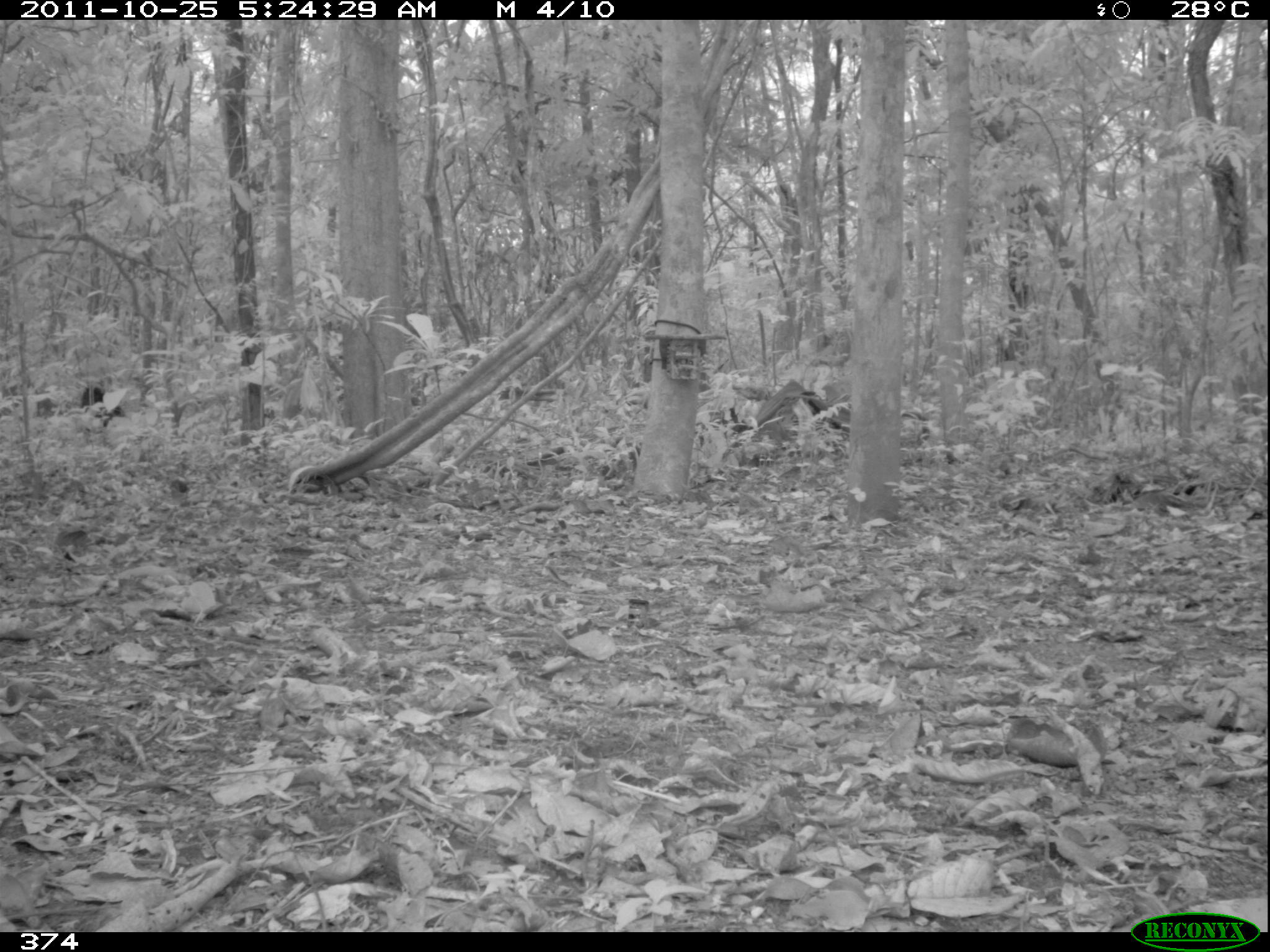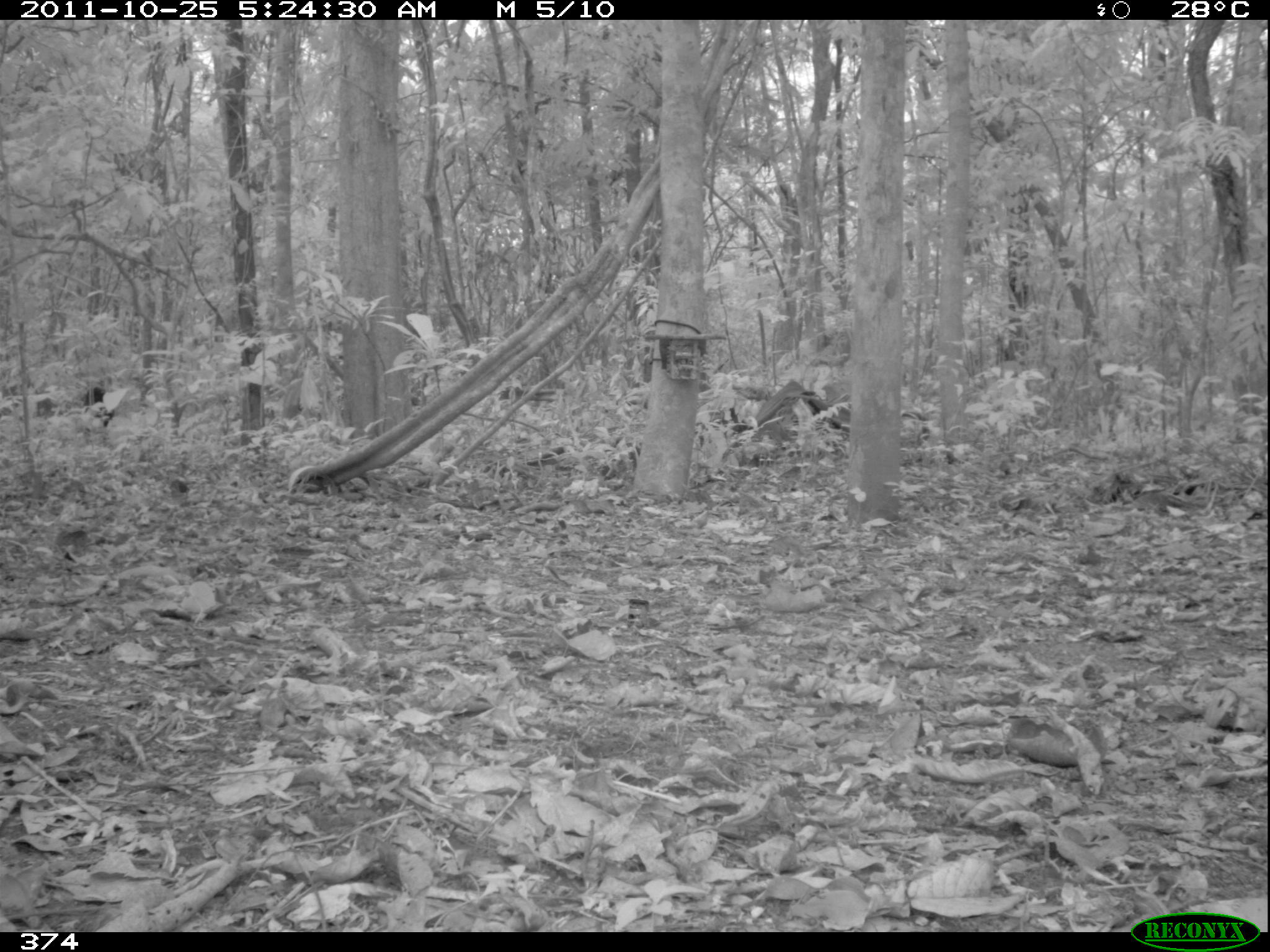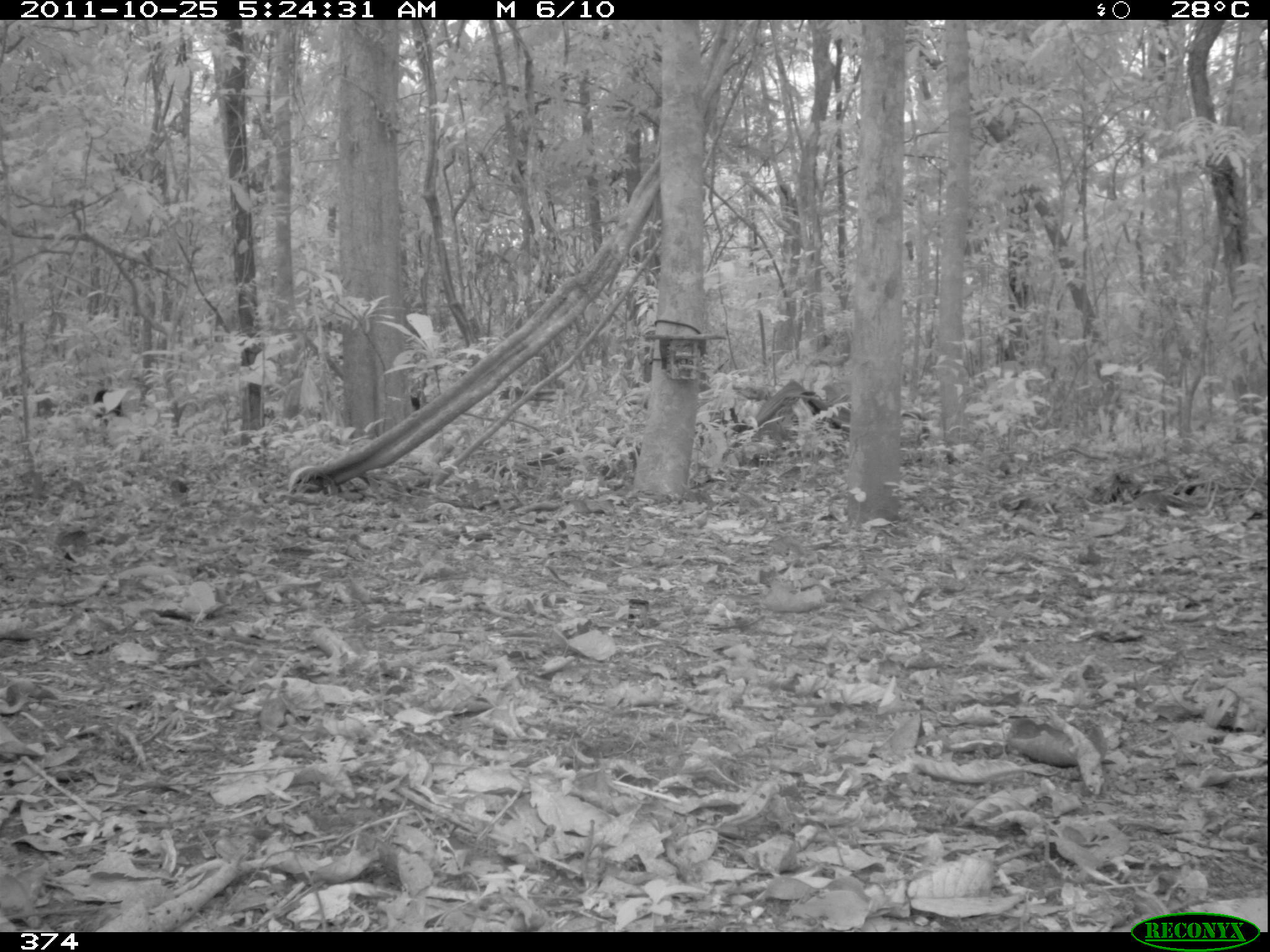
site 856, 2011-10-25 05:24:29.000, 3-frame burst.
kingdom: Animalia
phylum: Chordata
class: Mammalia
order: Artiodactyla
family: Tayassuidae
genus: Tayassu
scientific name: Tayassu pecari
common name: white-lipped peccary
Tayassu pecari (white-lipped peccary).